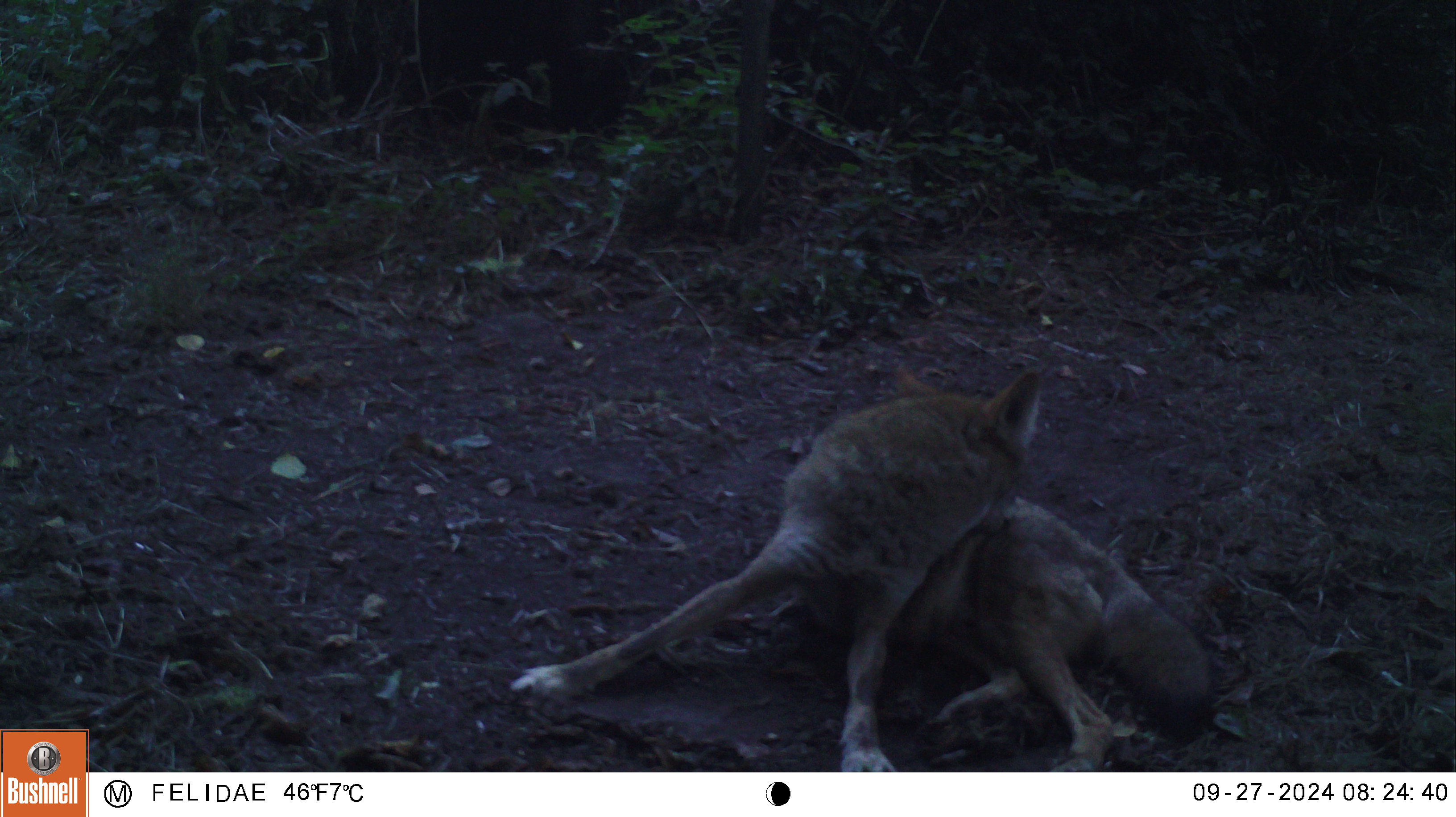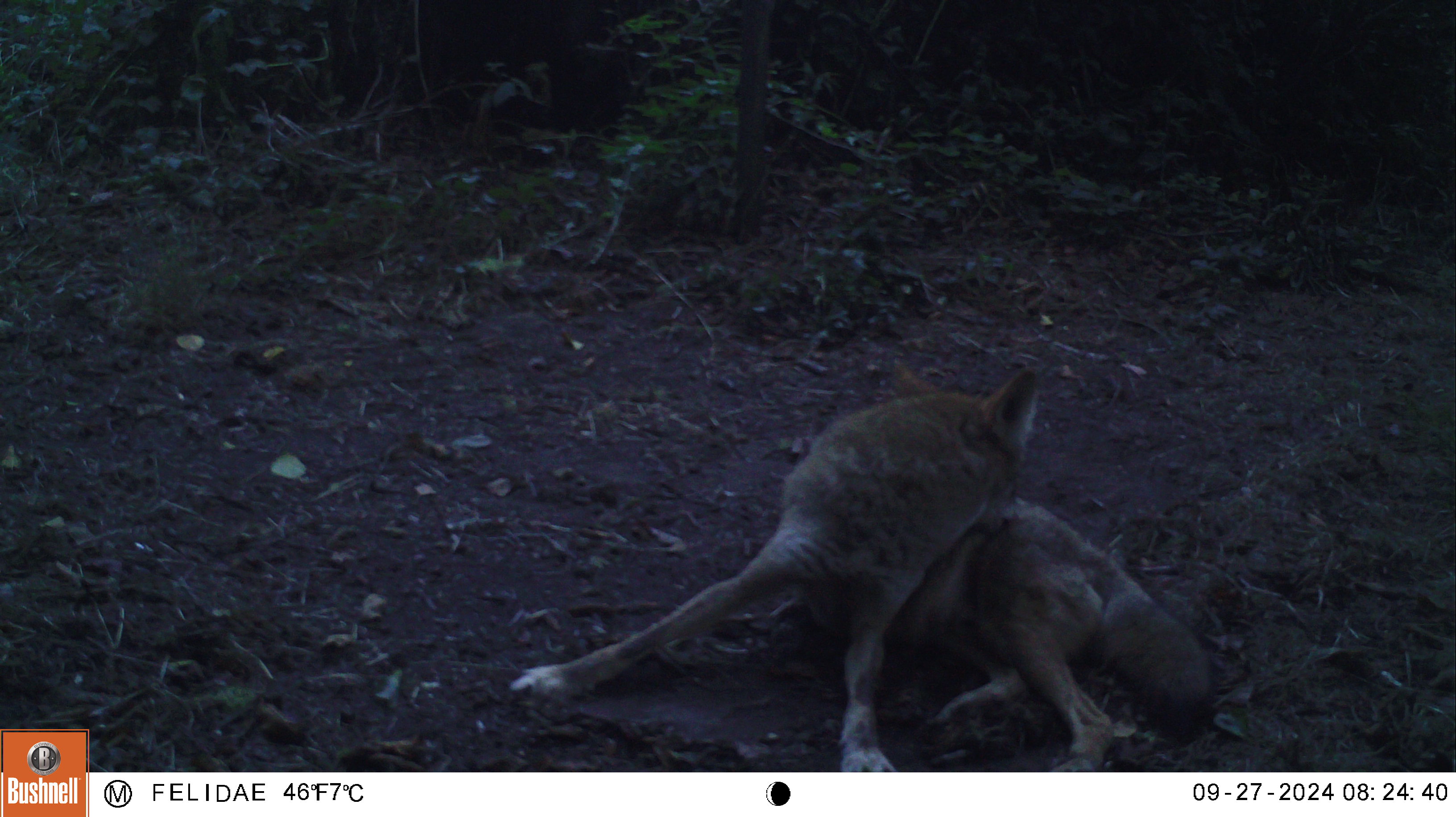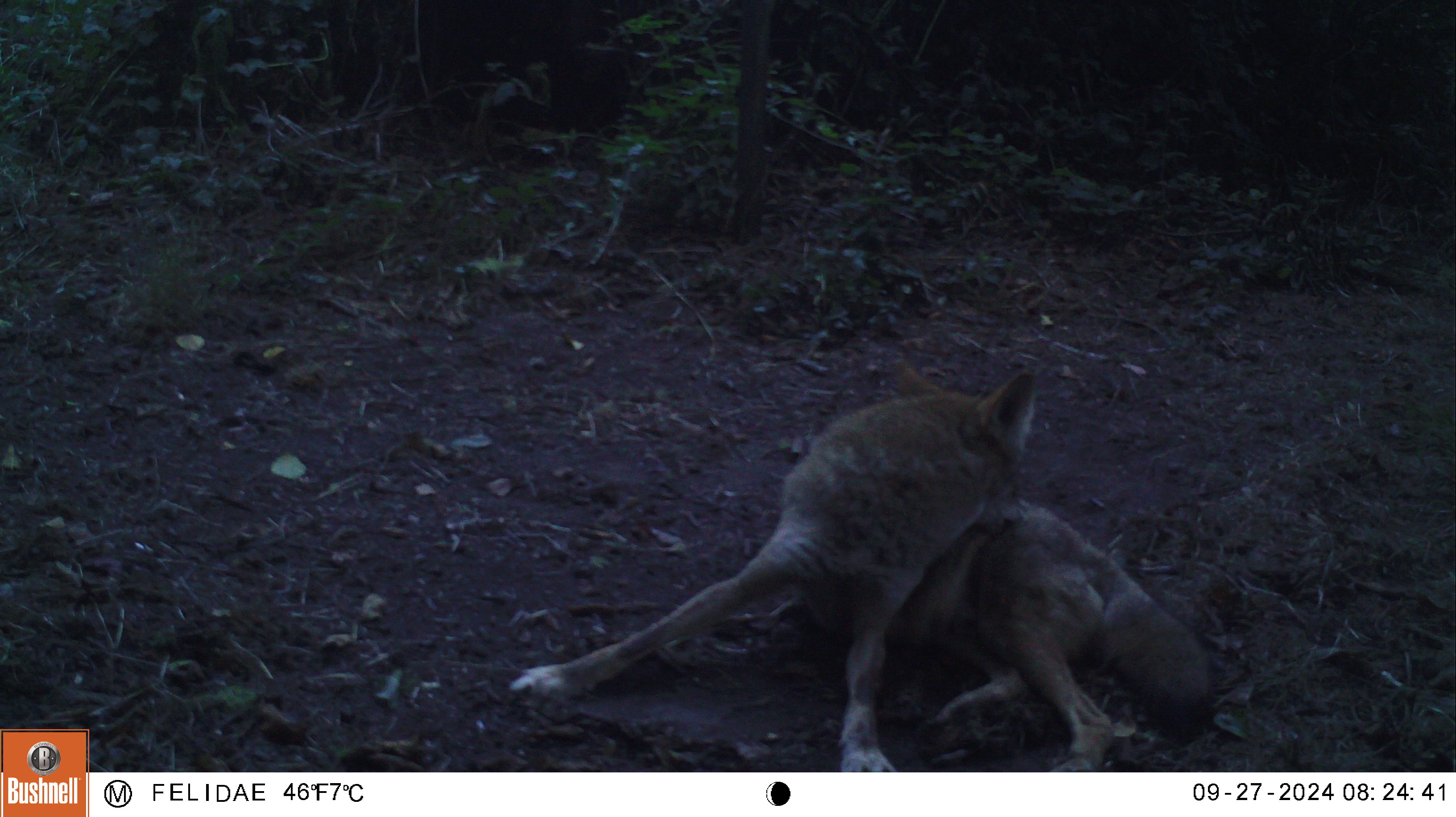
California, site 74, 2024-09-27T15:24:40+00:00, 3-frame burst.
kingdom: Animalia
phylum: Chordata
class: Mammalia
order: Carnivora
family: Canidae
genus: Canis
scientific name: Canis latrans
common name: coyote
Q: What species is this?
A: Coyote (Canis latrans).